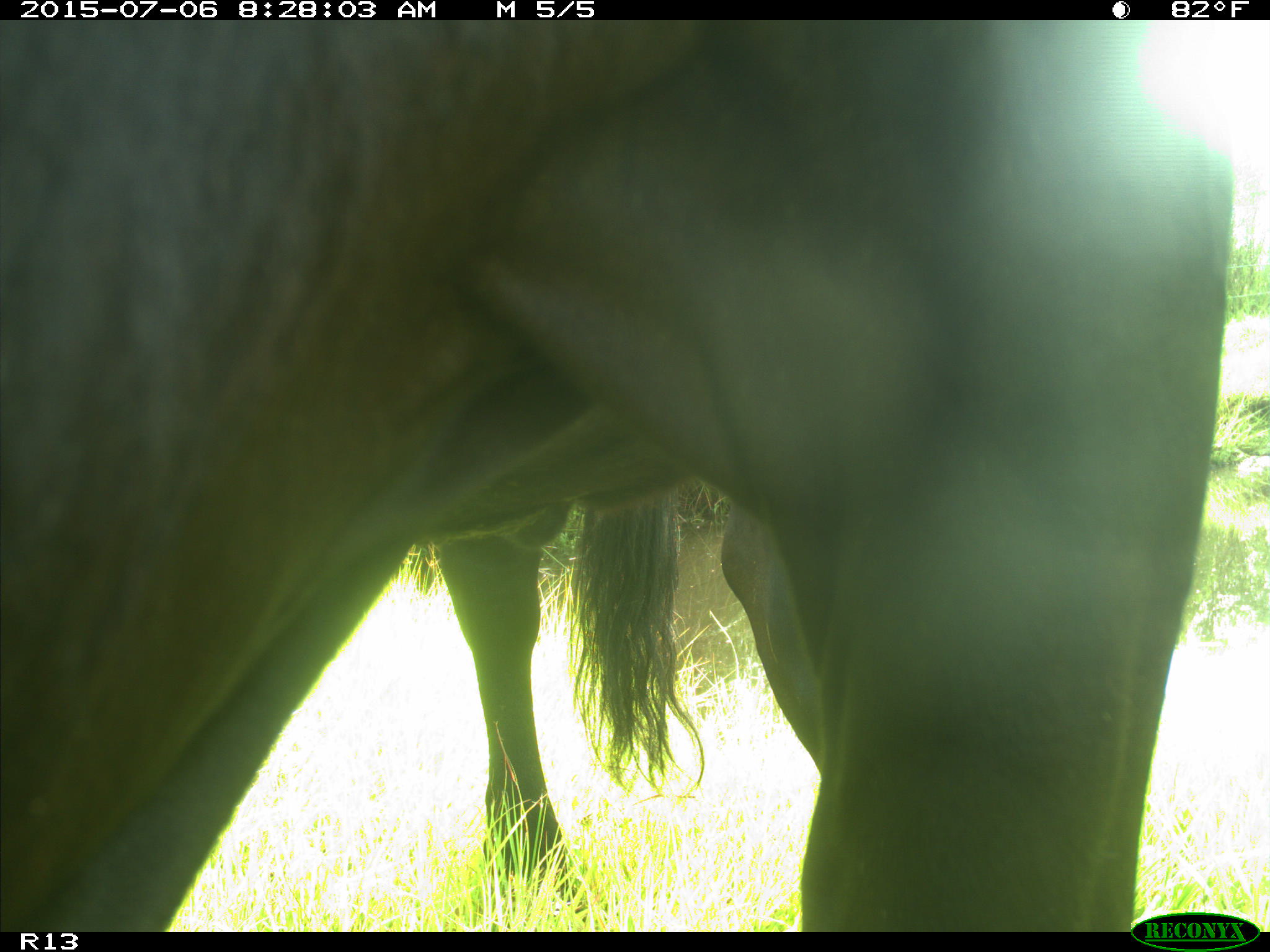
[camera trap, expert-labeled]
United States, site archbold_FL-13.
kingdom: Animalia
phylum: Chordata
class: Mammalia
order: Artiodactyla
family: Bovidae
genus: Bos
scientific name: Bos taurus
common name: domestic cow